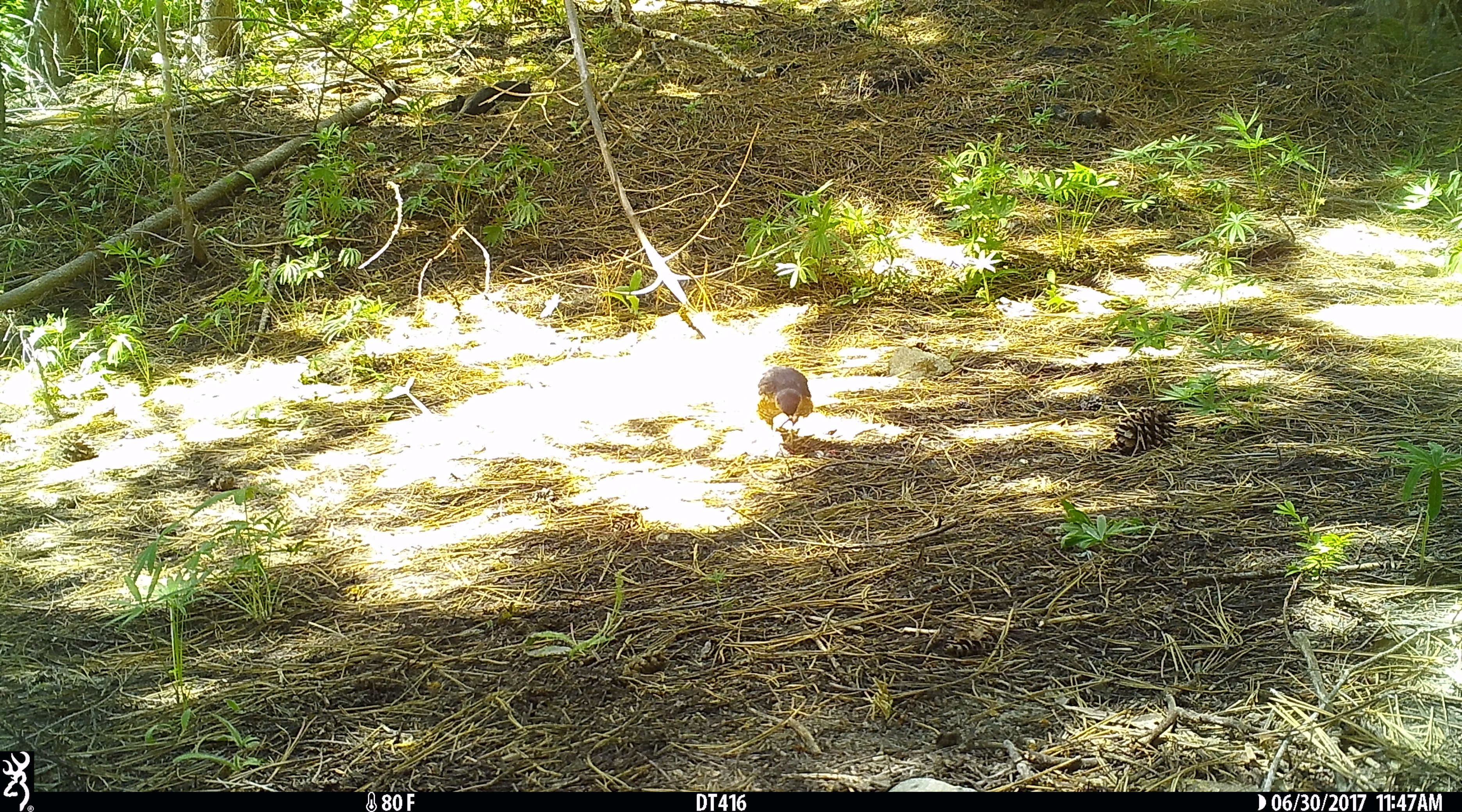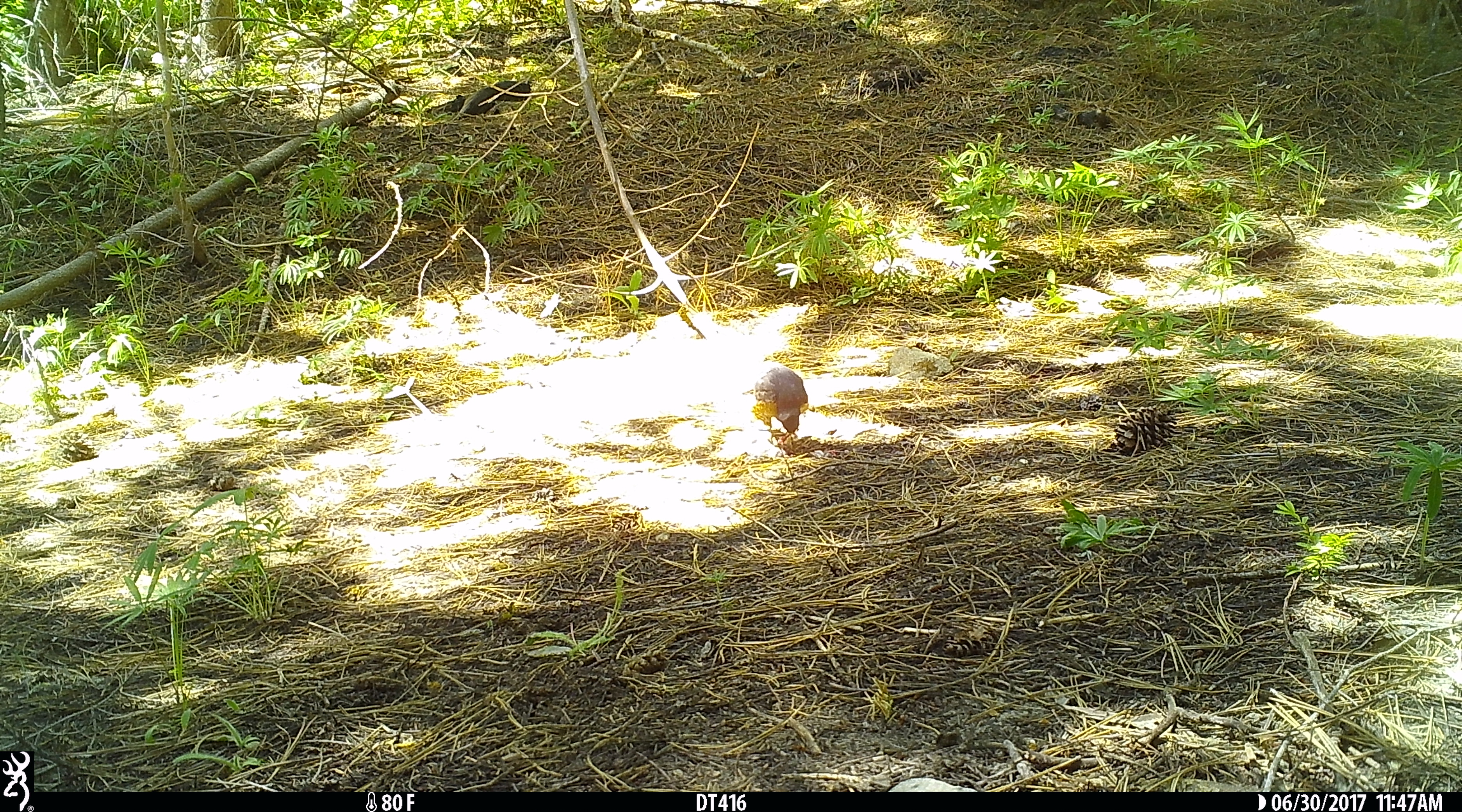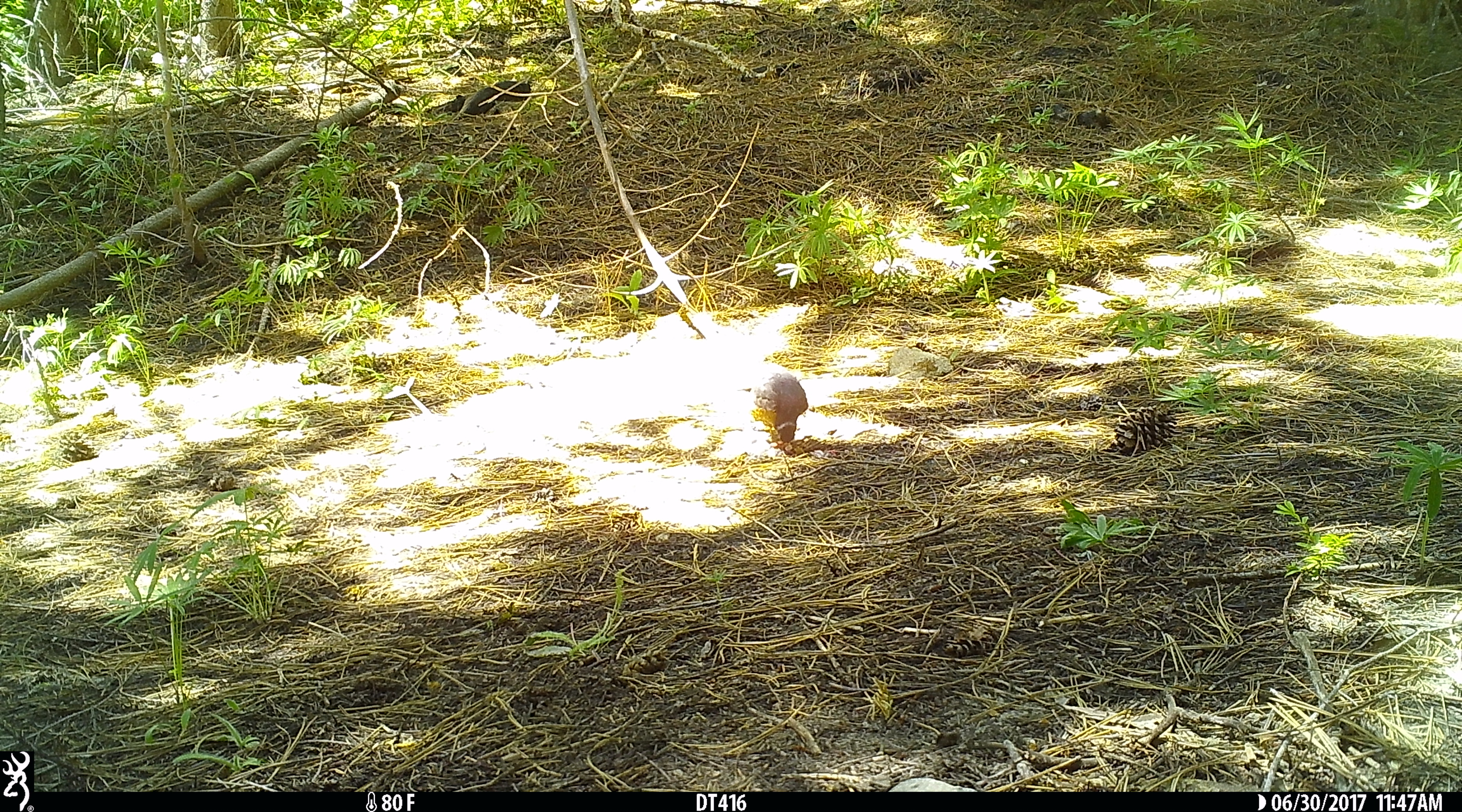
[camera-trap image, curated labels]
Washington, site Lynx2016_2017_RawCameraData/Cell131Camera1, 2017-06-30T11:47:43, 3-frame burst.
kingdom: Animalia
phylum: Chordata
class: Aves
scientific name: Aves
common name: birds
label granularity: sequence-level